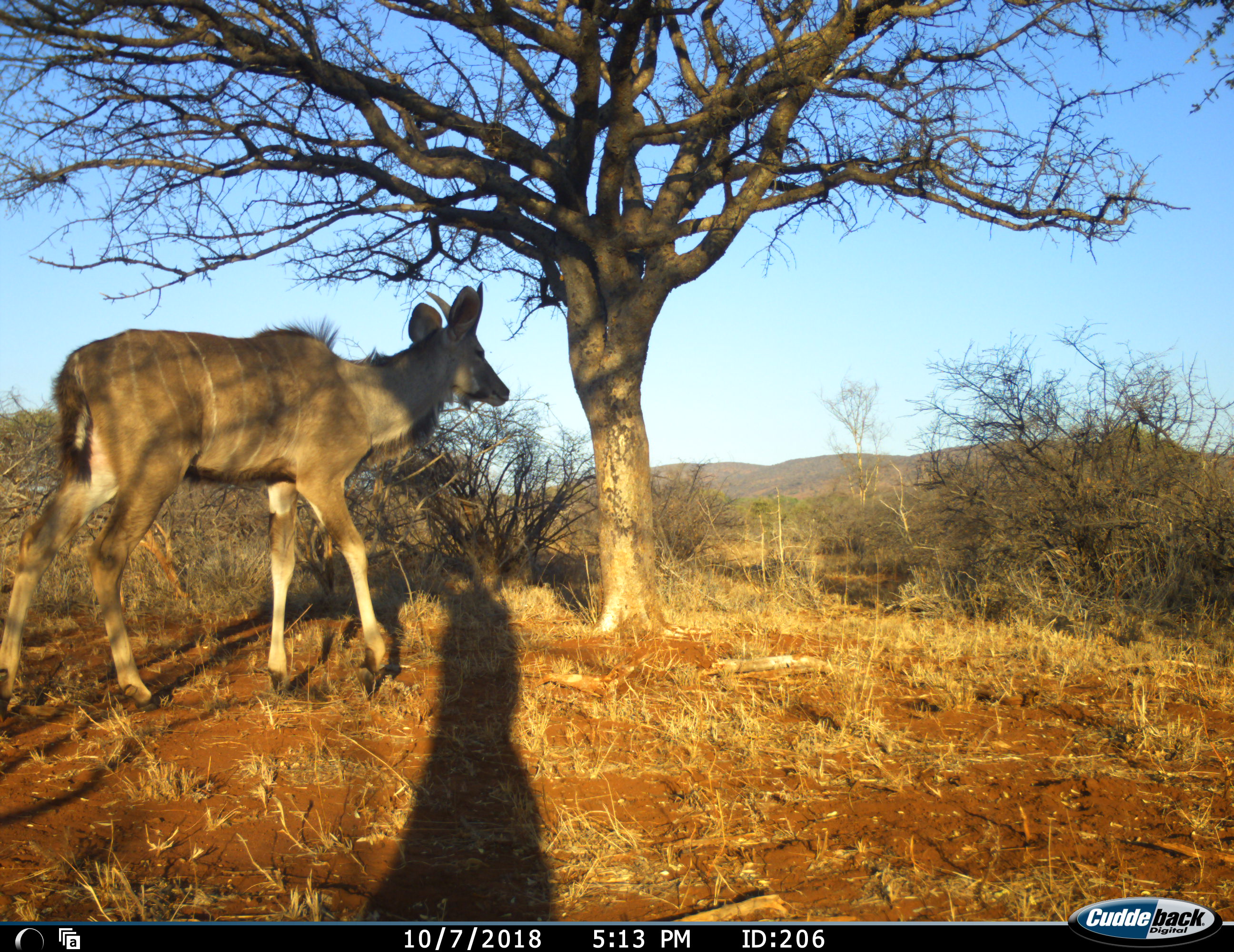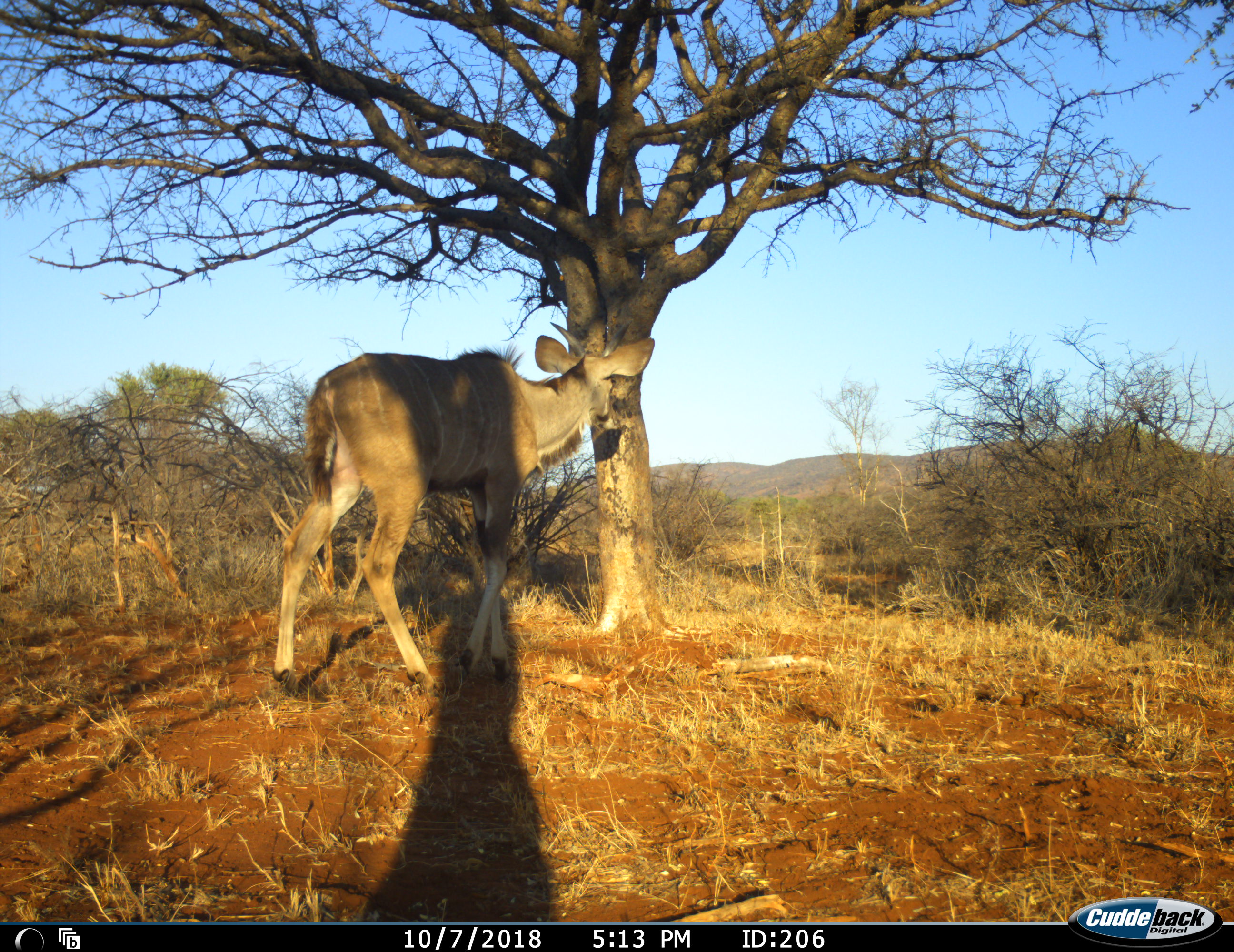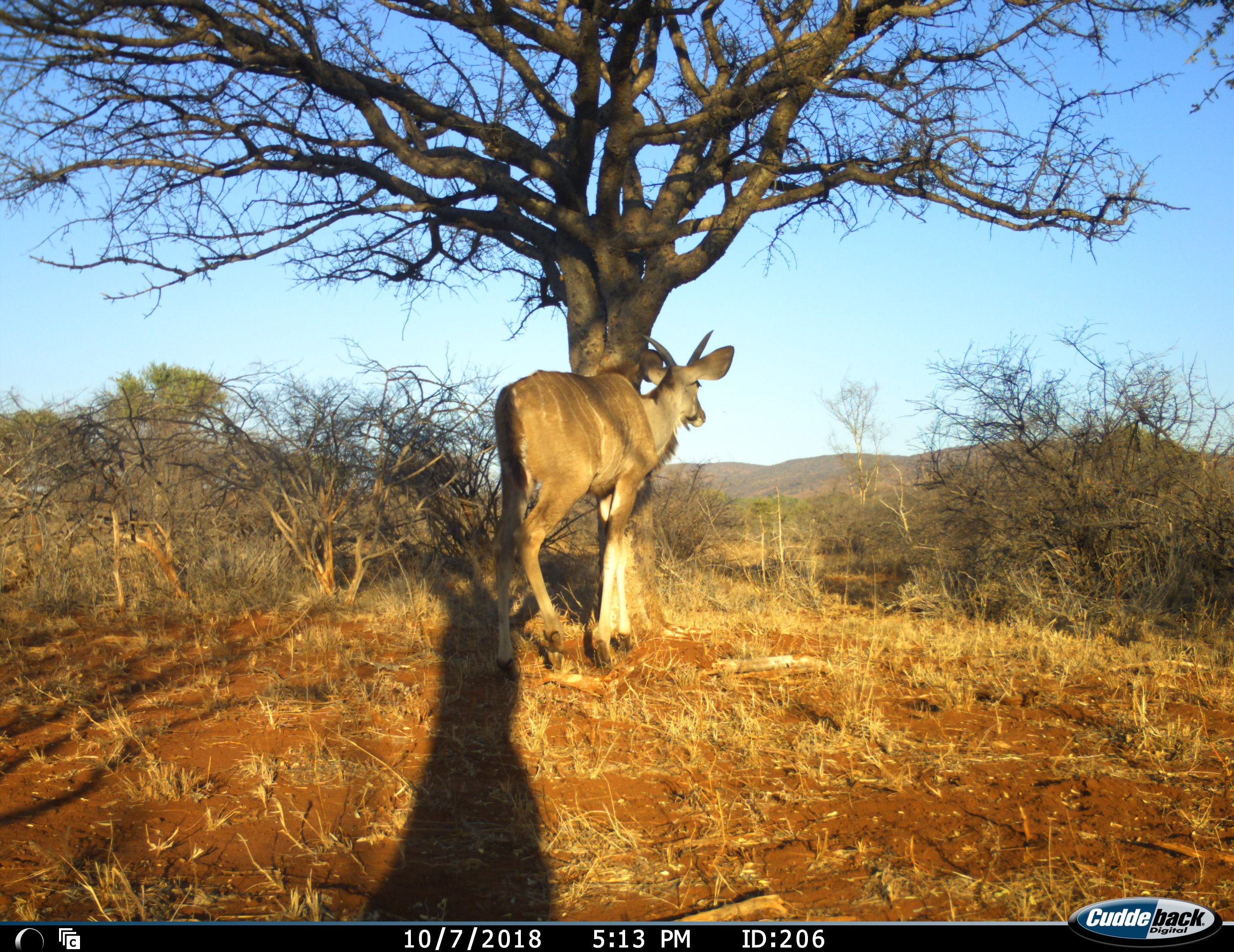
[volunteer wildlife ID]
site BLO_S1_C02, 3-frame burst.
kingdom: Animalia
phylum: Chordata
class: Mammalia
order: Artiodactyla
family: Bovidae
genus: Tragelaphus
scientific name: Tragelaphus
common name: kudu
Kudu (Tragelaphus), count 1. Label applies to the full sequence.